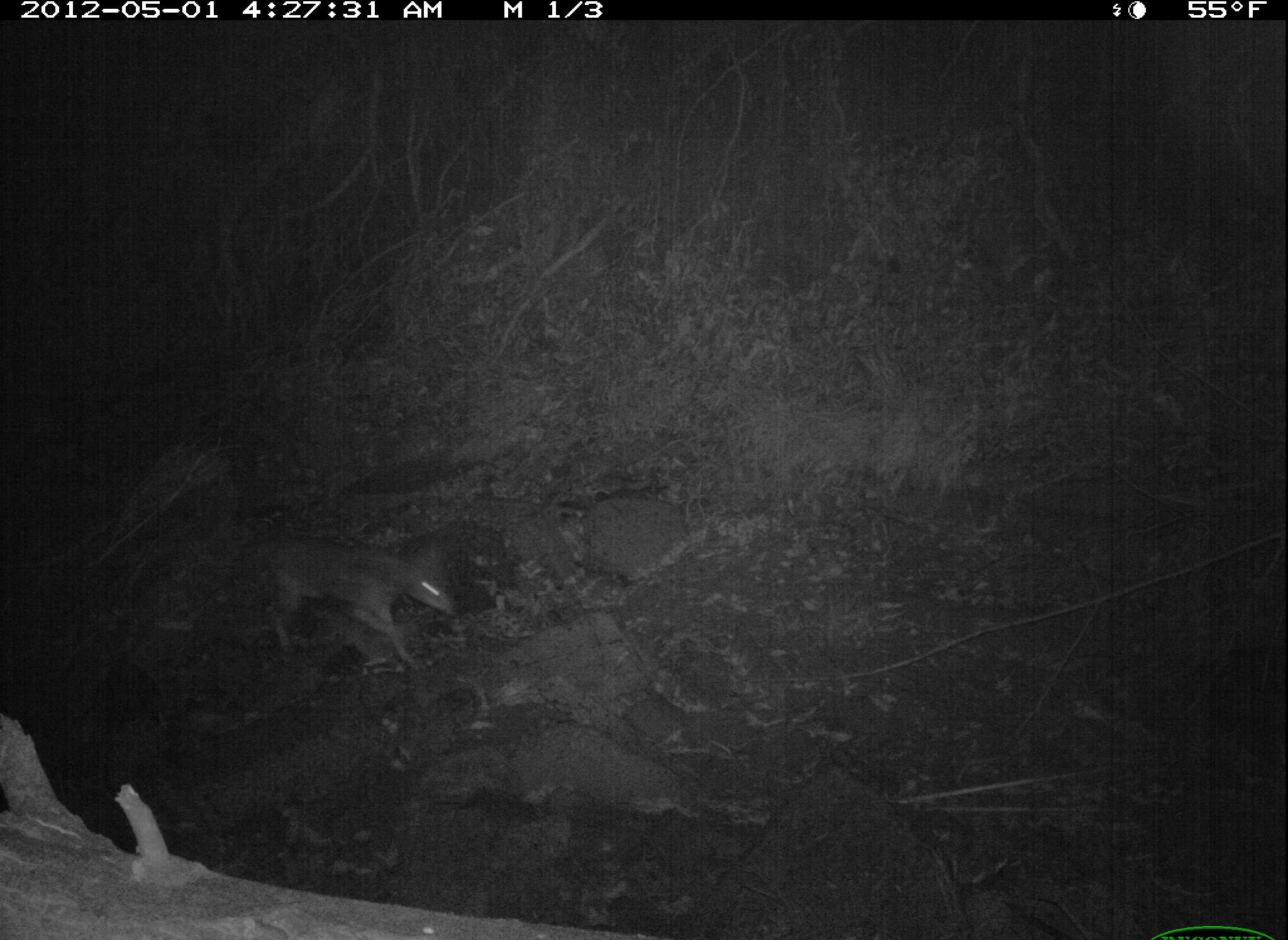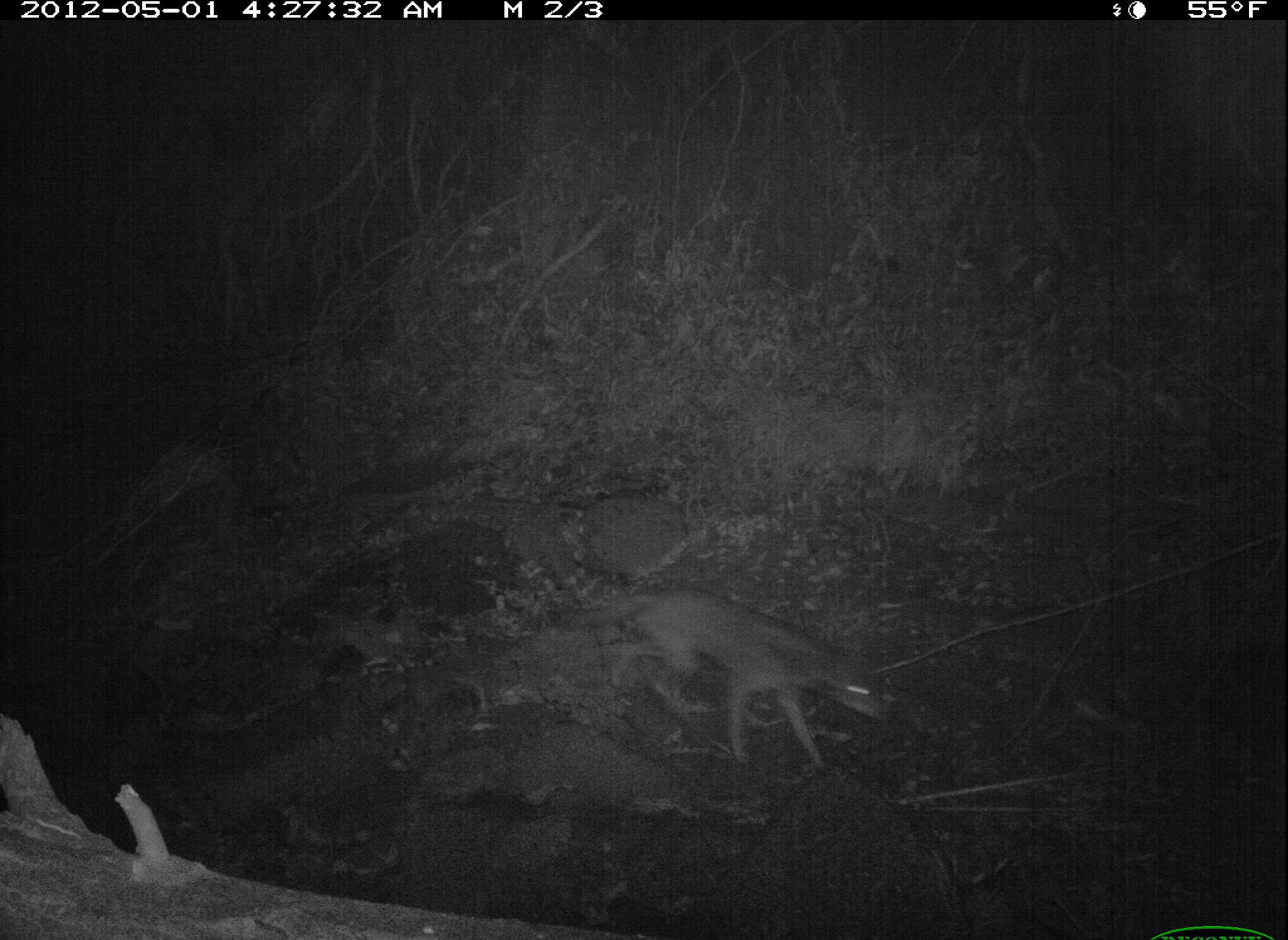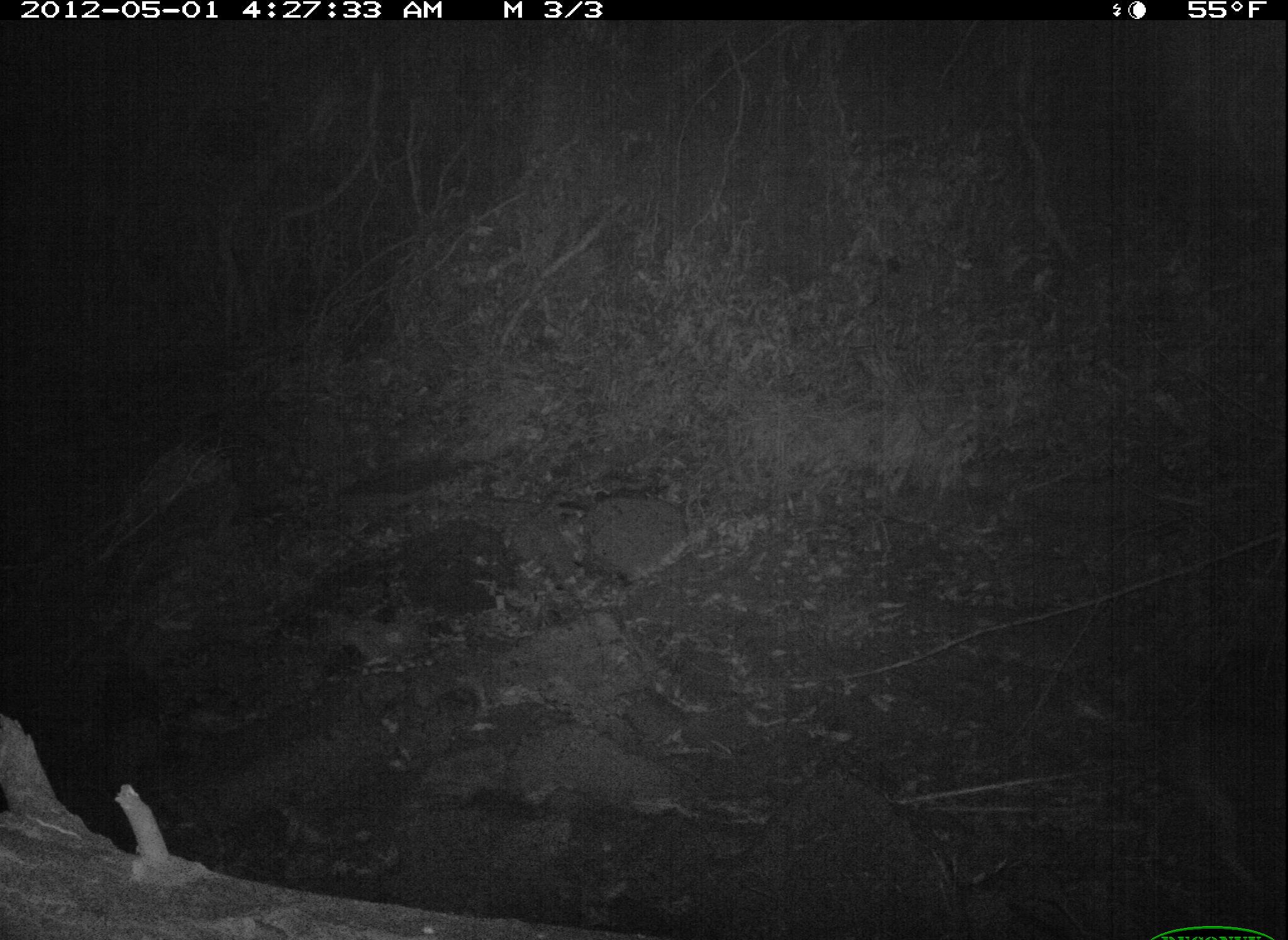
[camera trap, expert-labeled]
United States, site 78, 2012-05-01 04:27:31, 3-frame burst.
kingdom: Animalia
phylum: Chordata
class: Mammalia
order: Carnivora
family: Canidae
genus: Canis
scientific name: Canis latrans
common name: coyote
Coyote (Canis latrans).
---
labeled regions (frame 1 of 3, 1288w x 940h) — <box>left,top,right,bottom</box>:
coyote: <box>241,533,468,682</box>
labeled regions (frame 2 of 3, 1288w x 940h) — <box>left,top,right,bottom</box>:
coyote: <box>570,569,905,778</box>